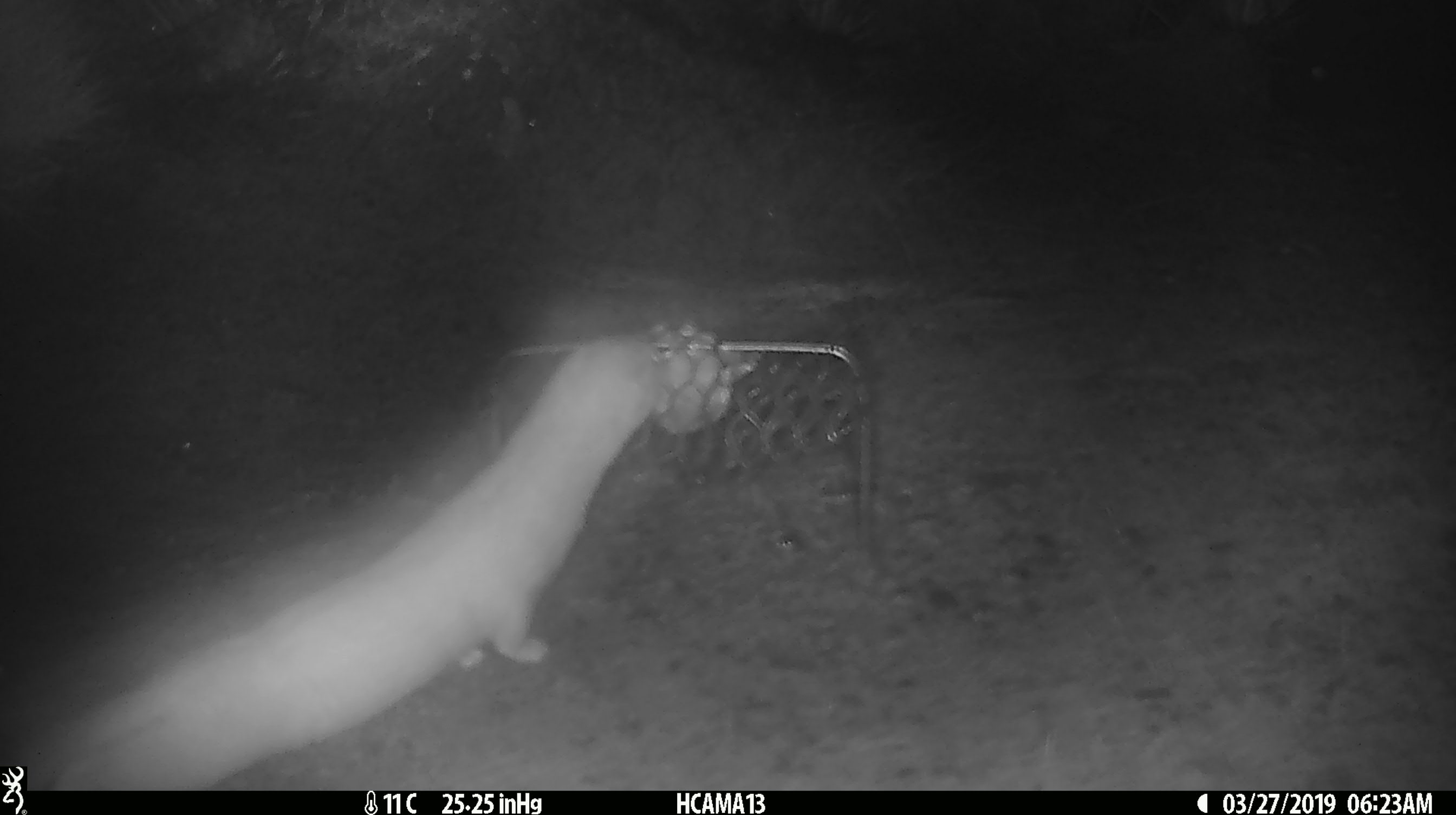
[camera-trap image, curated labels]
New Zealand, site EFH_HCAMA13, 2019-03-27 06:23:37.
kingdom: Animalia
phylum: Chordata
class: Mammalia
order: Carnivora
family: Mustelidae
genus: Mustela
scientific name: Mustela erminea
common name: stoat